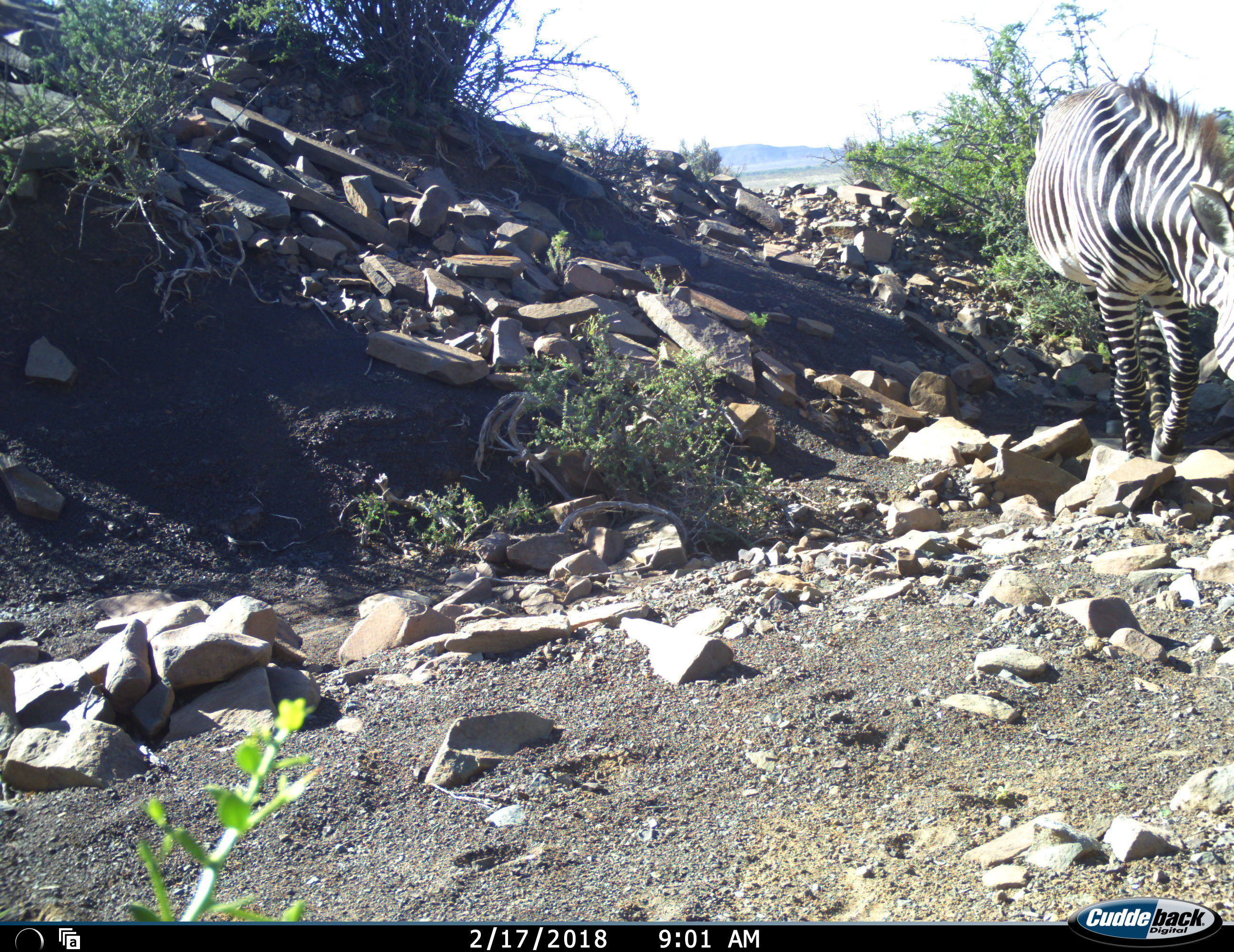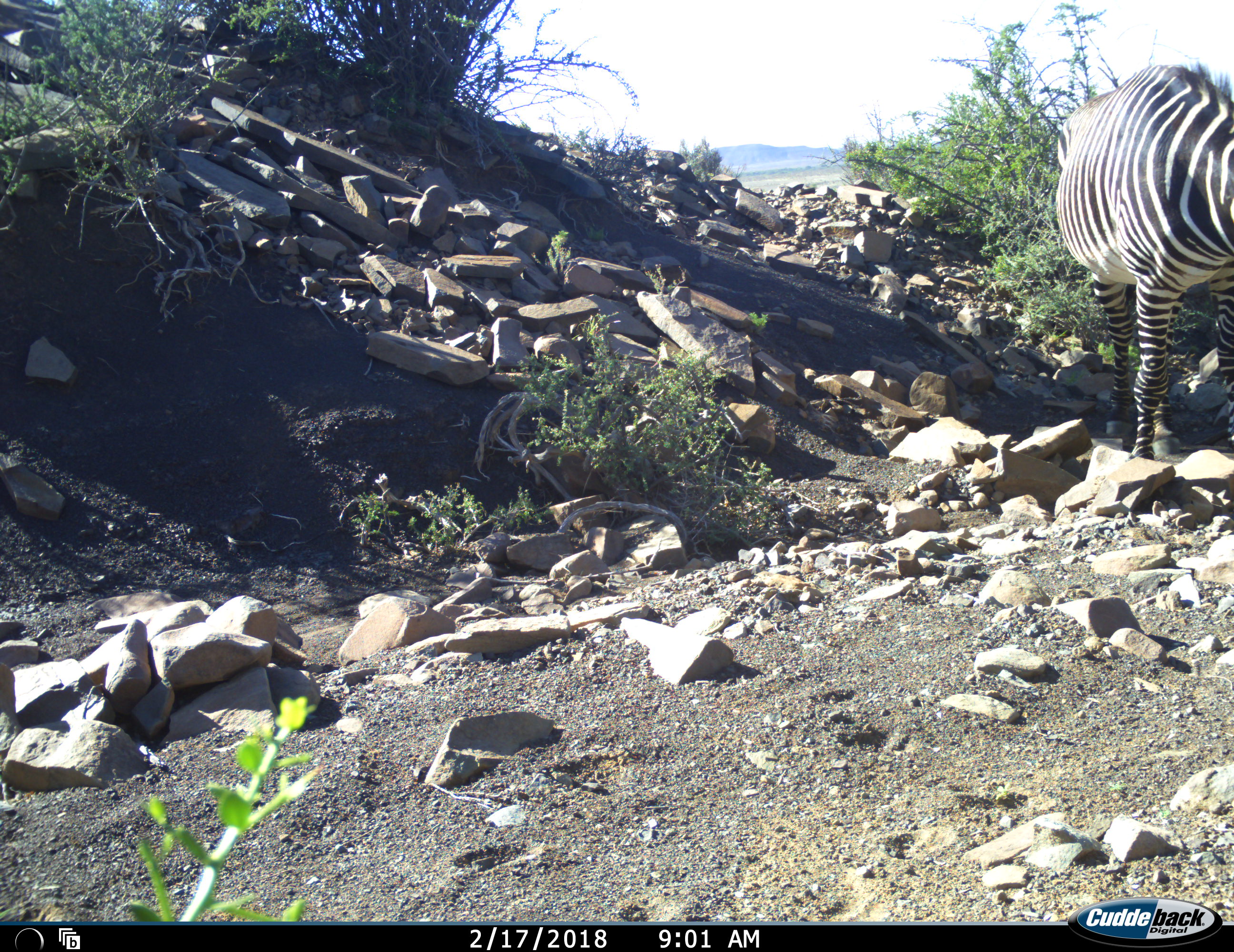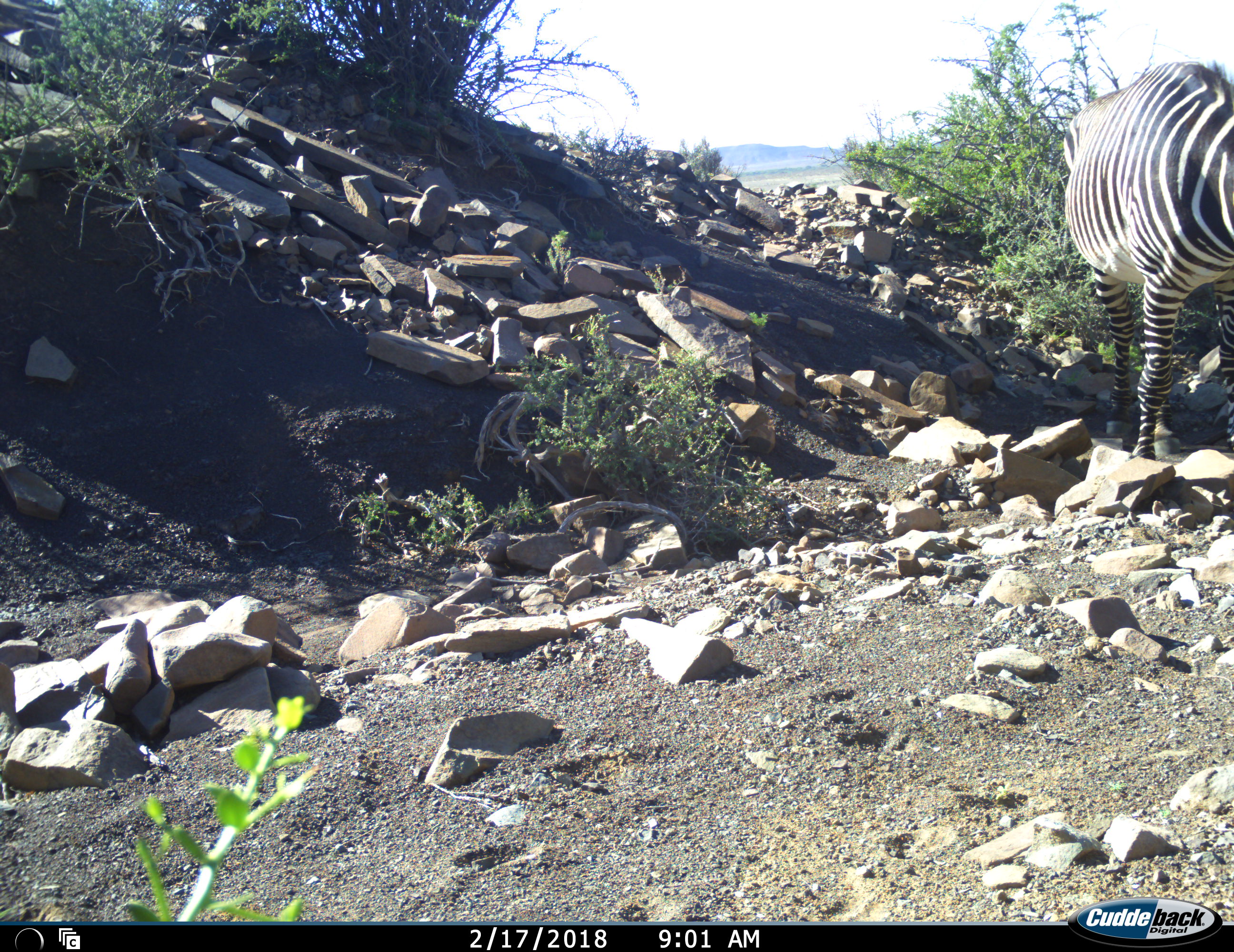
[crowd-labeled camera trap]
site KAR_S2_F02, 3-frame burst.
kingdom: Animalia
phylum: Chordata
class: Mammalia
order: Perissodactyla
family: Equidae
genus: Equus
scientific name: Equus zebra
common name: mountain zebra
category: zebramountain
Zebramountain (mountain zebra) (Equus zebra), count 1. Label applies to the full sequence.